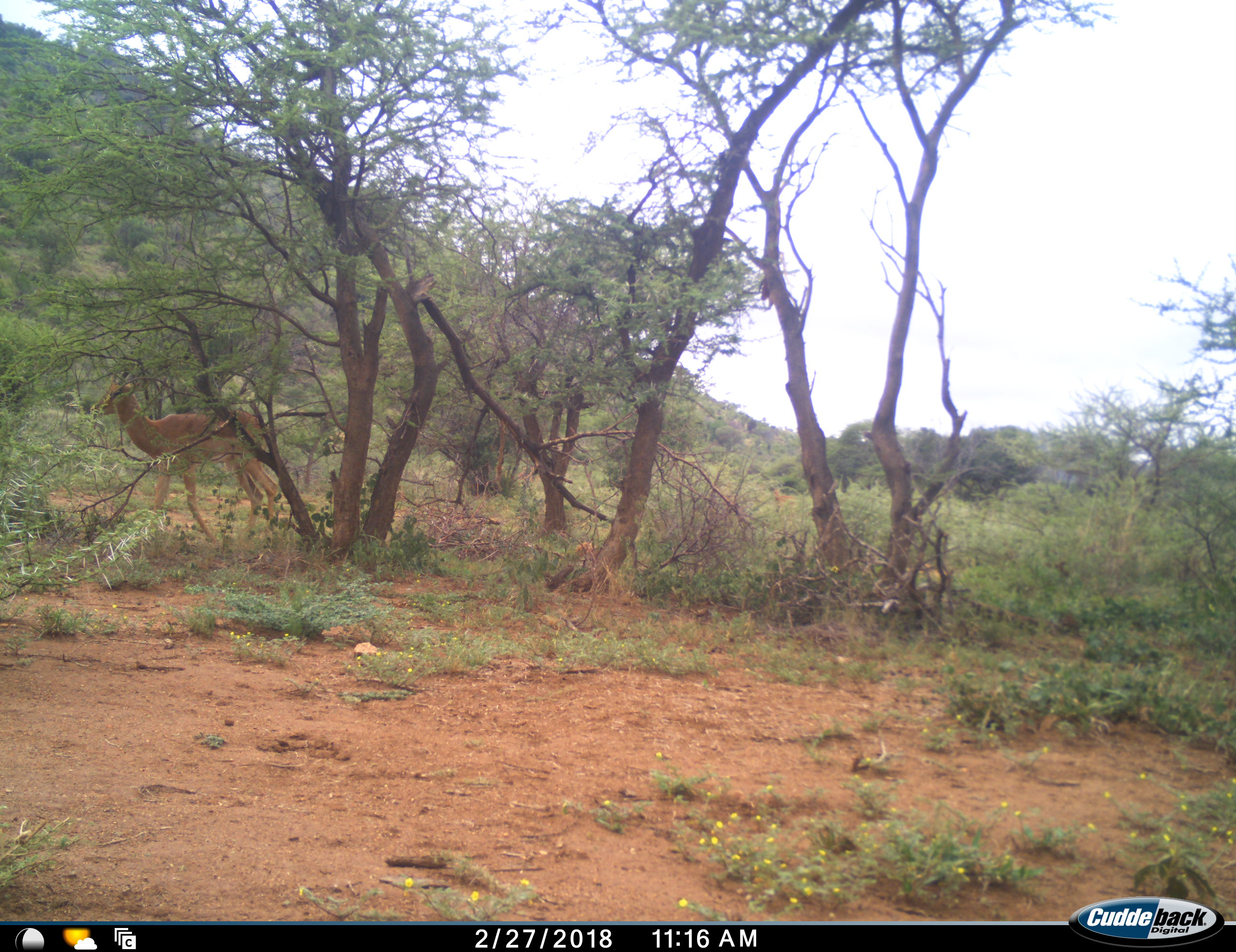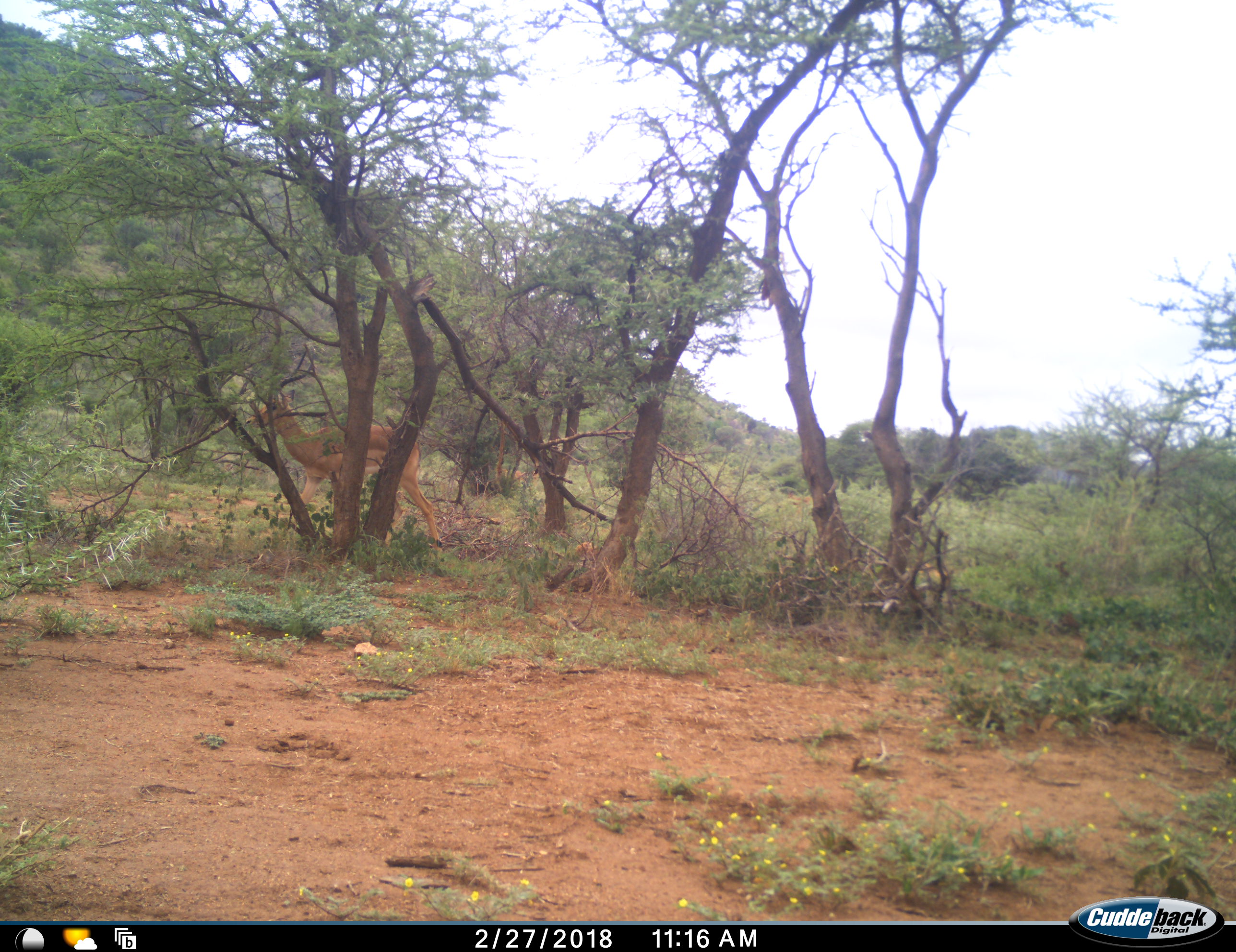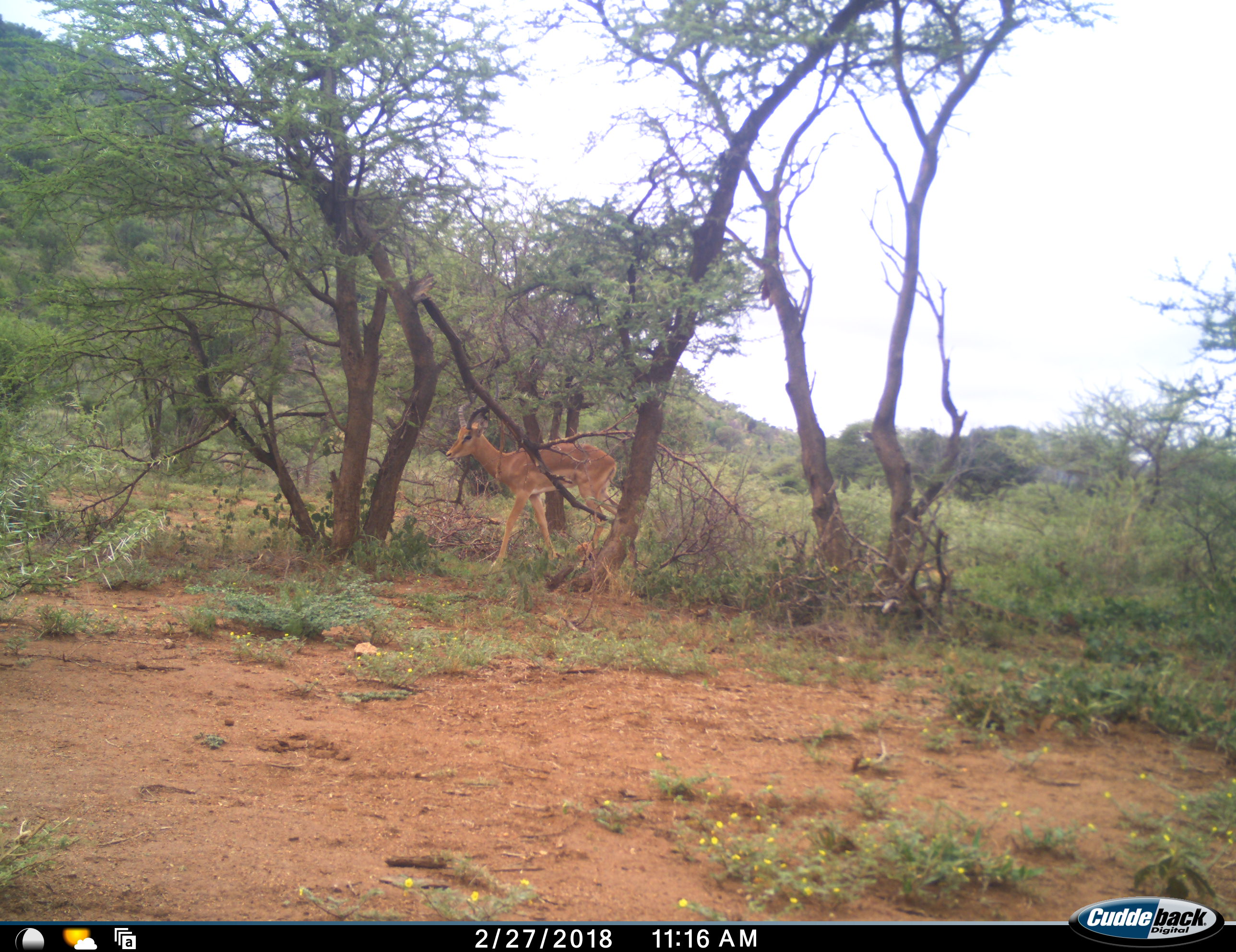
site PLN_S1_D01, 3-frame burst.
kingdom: Animalia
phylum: Chordata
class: Mammalia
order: Artiodactyla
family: Bovidae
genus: Aepyceros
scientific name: Aepyceros melampus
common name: impala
Impala (Aepyceros melampus), count 1. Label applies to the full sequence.